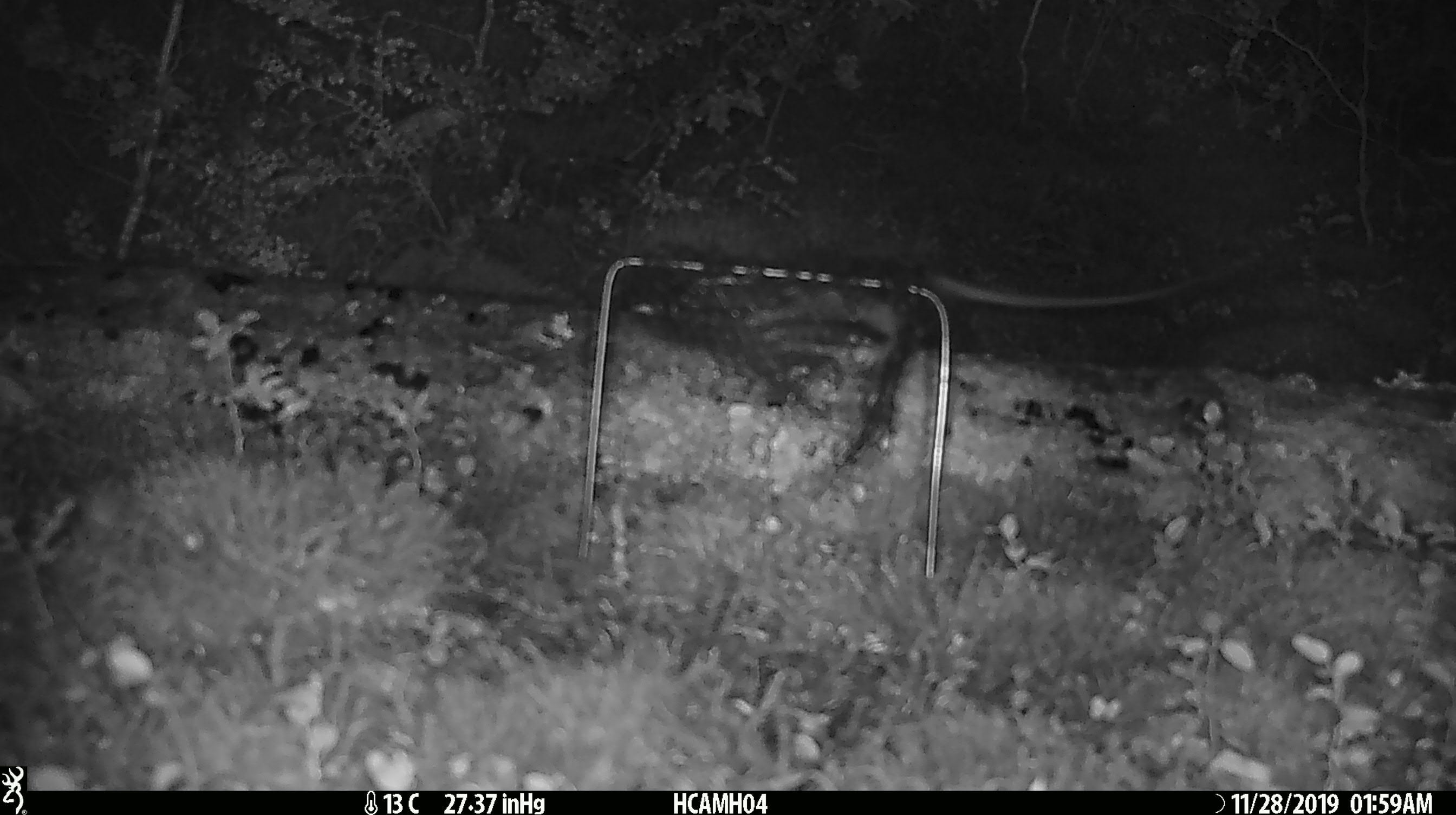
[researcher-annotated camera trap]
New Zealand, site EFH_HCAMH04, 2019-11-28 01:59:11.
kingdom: Animalia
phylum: Chordata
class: Mammalia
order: Rodentia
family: Muridae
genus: Rattus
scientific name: Rattus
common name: rat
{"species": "rat (Rattus)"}